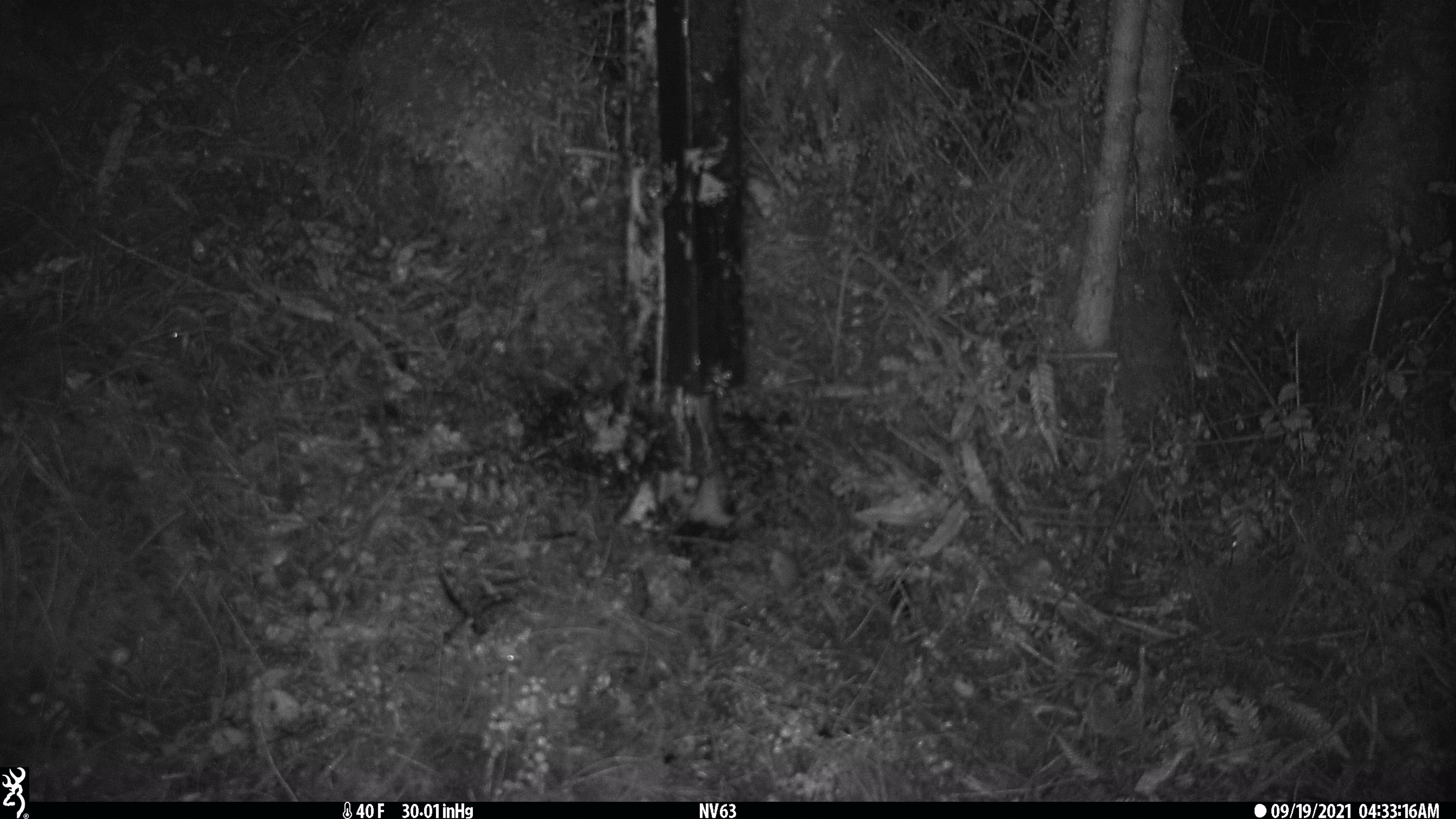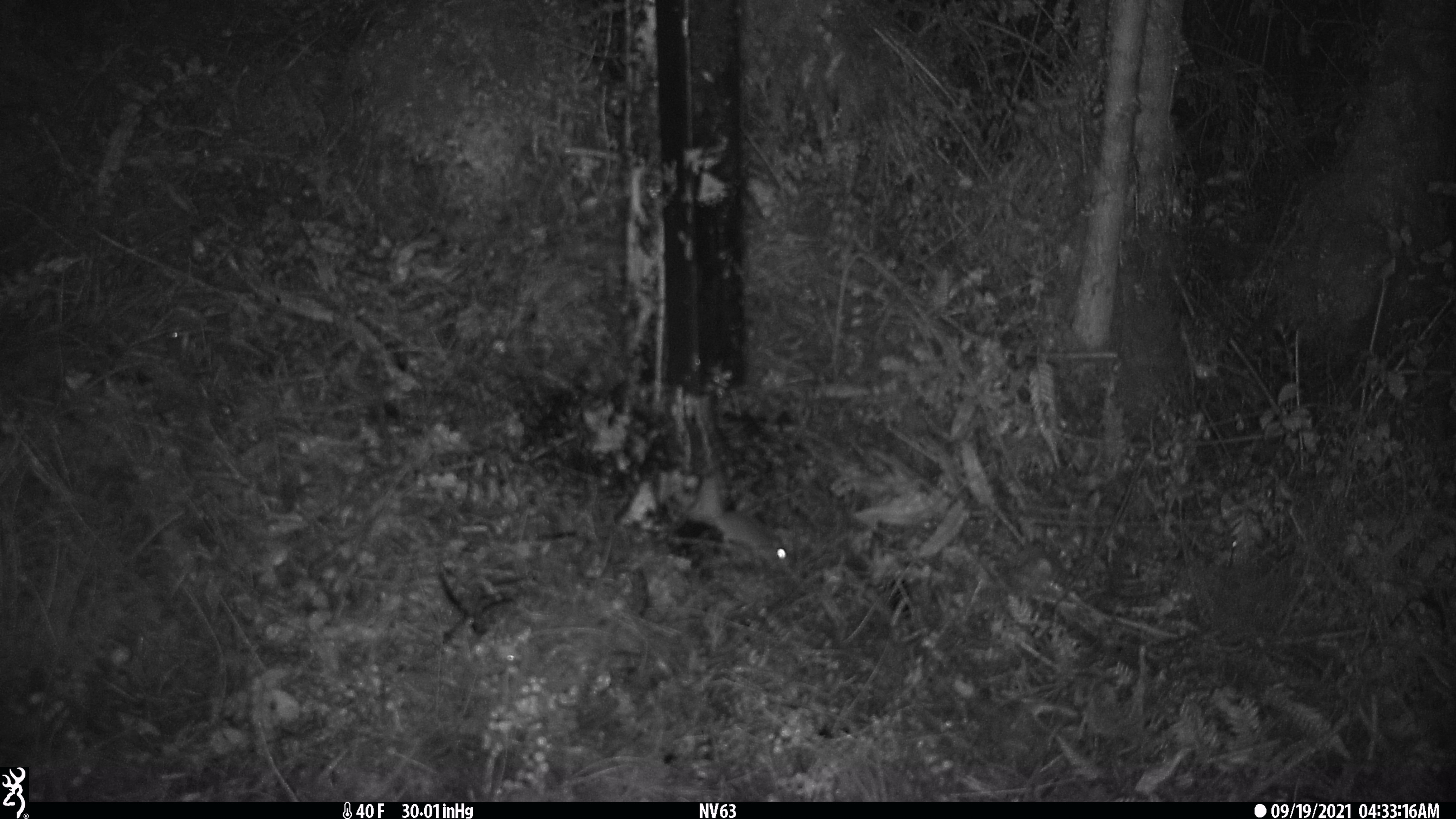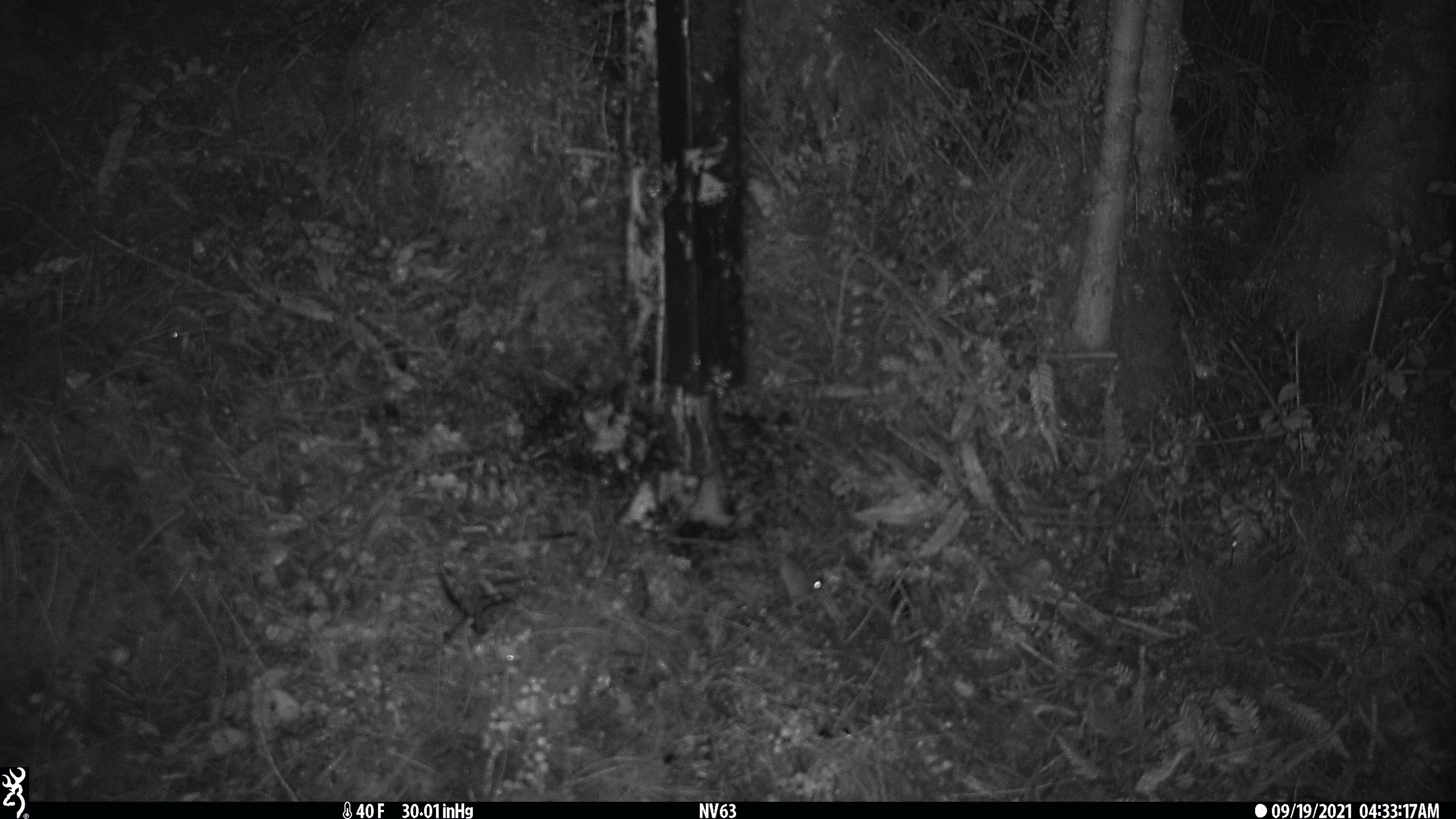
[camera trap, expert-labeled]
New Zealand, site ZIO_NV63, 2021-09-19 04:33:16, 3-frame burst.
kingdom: Animalia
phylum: Chordata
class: Mammalia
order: Rodentia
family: Muridae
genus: Mus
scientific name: Mus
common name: mouse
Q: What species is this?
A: Mouse (Mus).